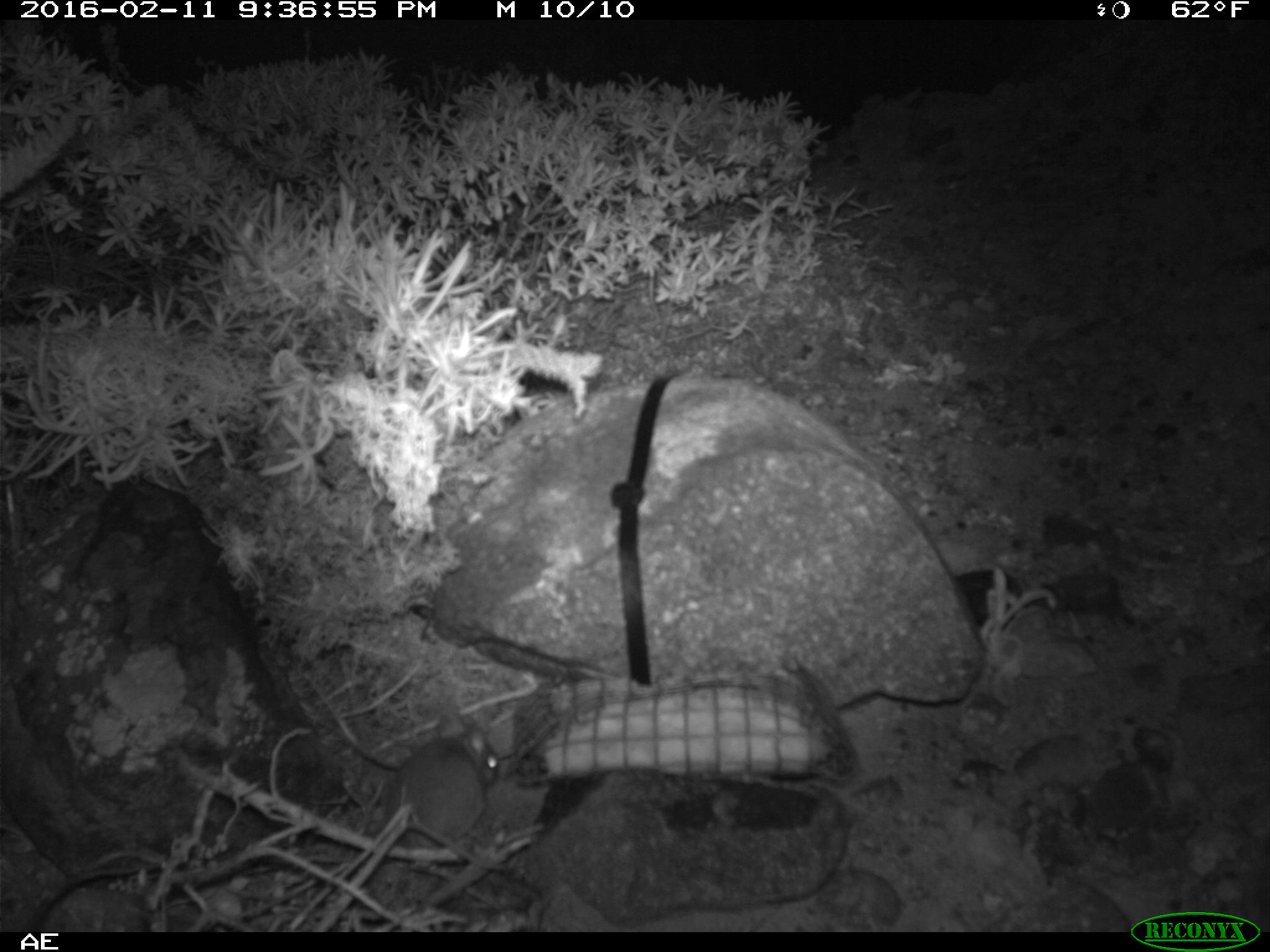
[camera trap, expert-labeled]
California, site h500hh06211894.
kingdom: Animalia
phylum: Chordata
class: Mammalia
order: Rodentia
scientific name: Rodentia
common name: rodent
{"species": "rodent (Rodentia)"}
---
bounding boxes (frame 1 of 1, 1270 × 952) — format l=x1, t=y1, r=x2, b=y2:
rodent: l=394, t=716, r=500, b=871